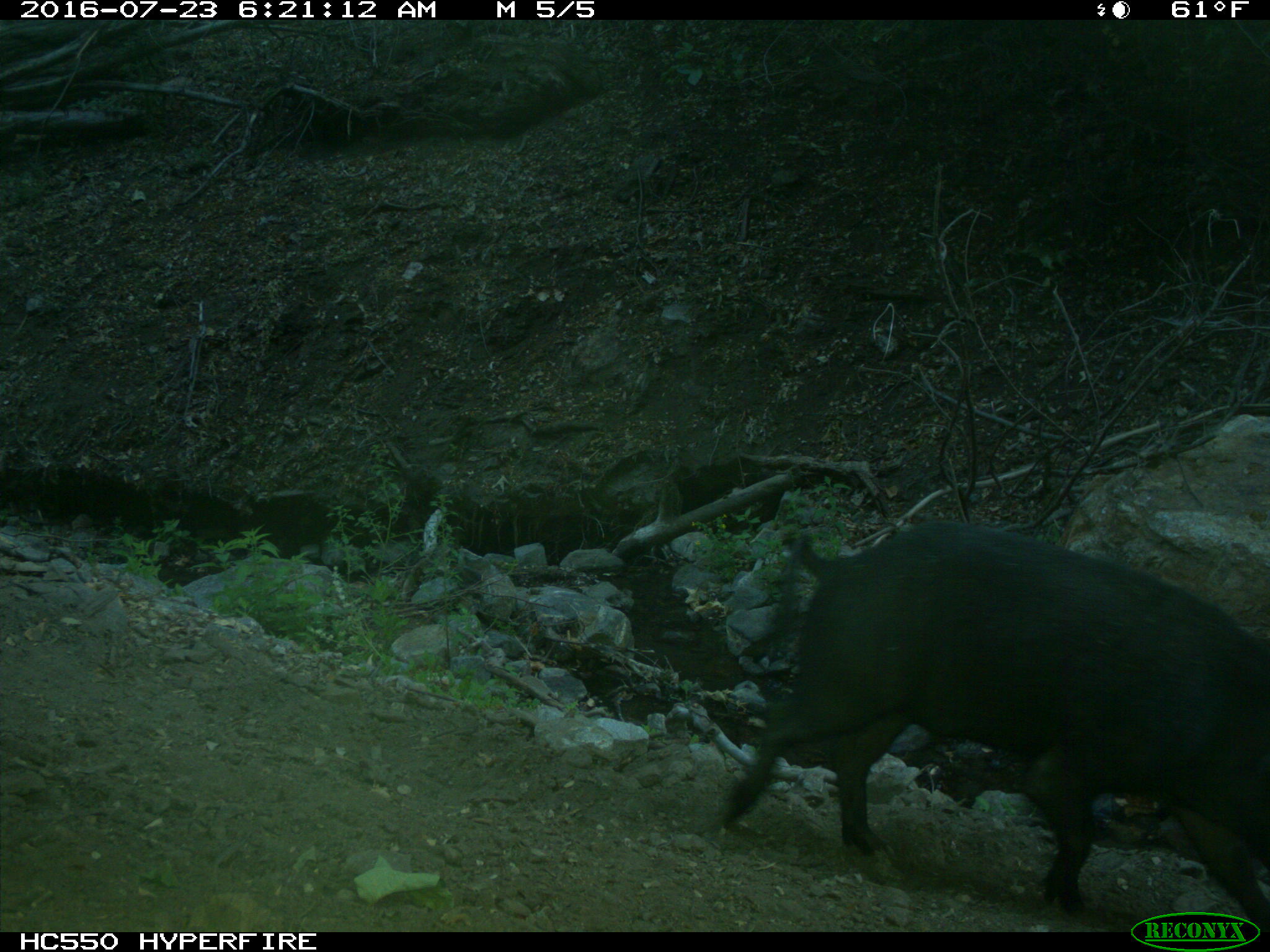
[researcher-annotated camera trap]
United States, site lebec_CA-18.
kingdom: Animalia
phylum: Chordata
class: Mammalia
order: Artiodactyla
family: Suidae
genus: Sus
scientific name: Sus scrofa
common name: wild boar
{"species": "Sus scrofa (wild boar)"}